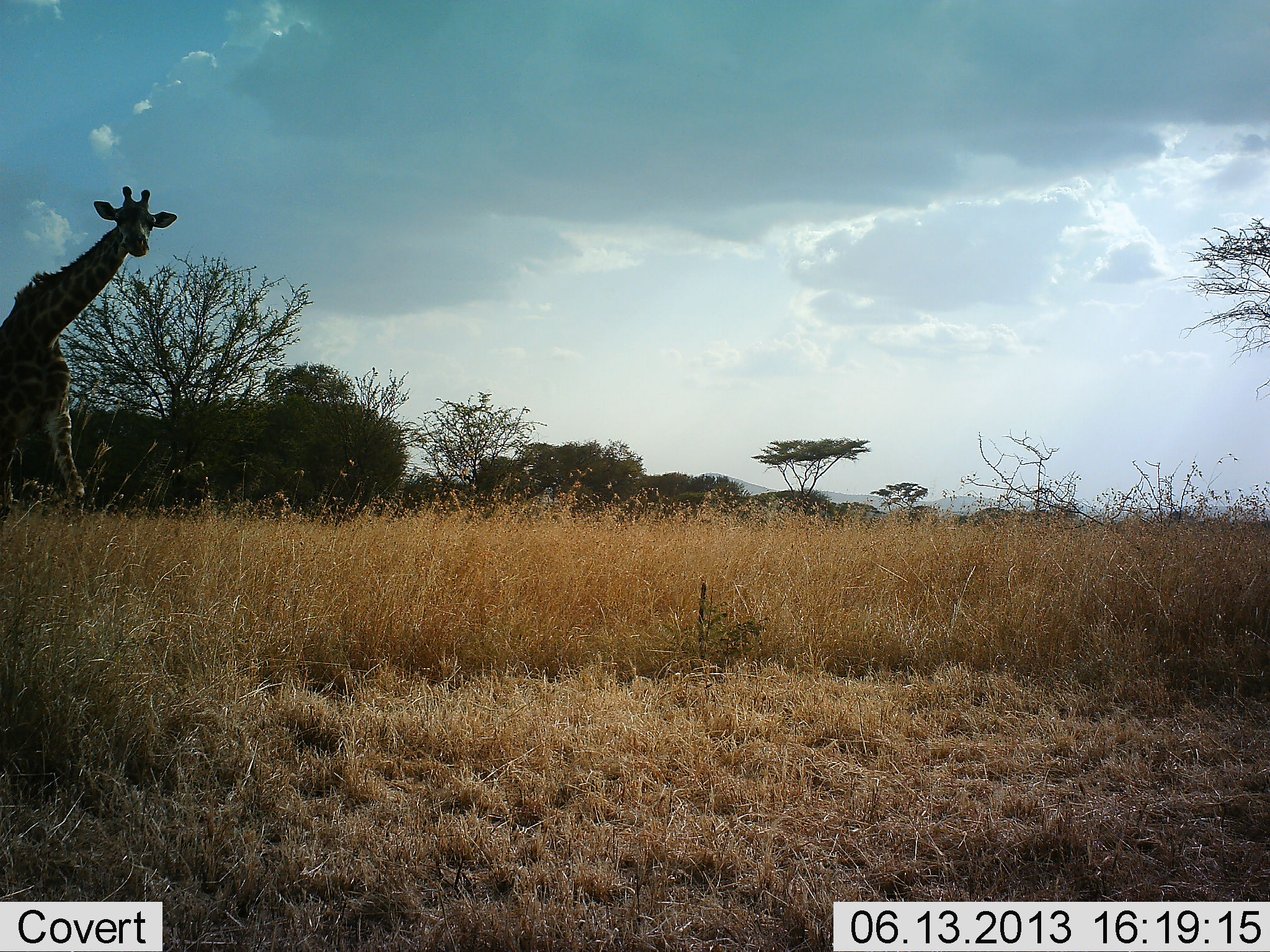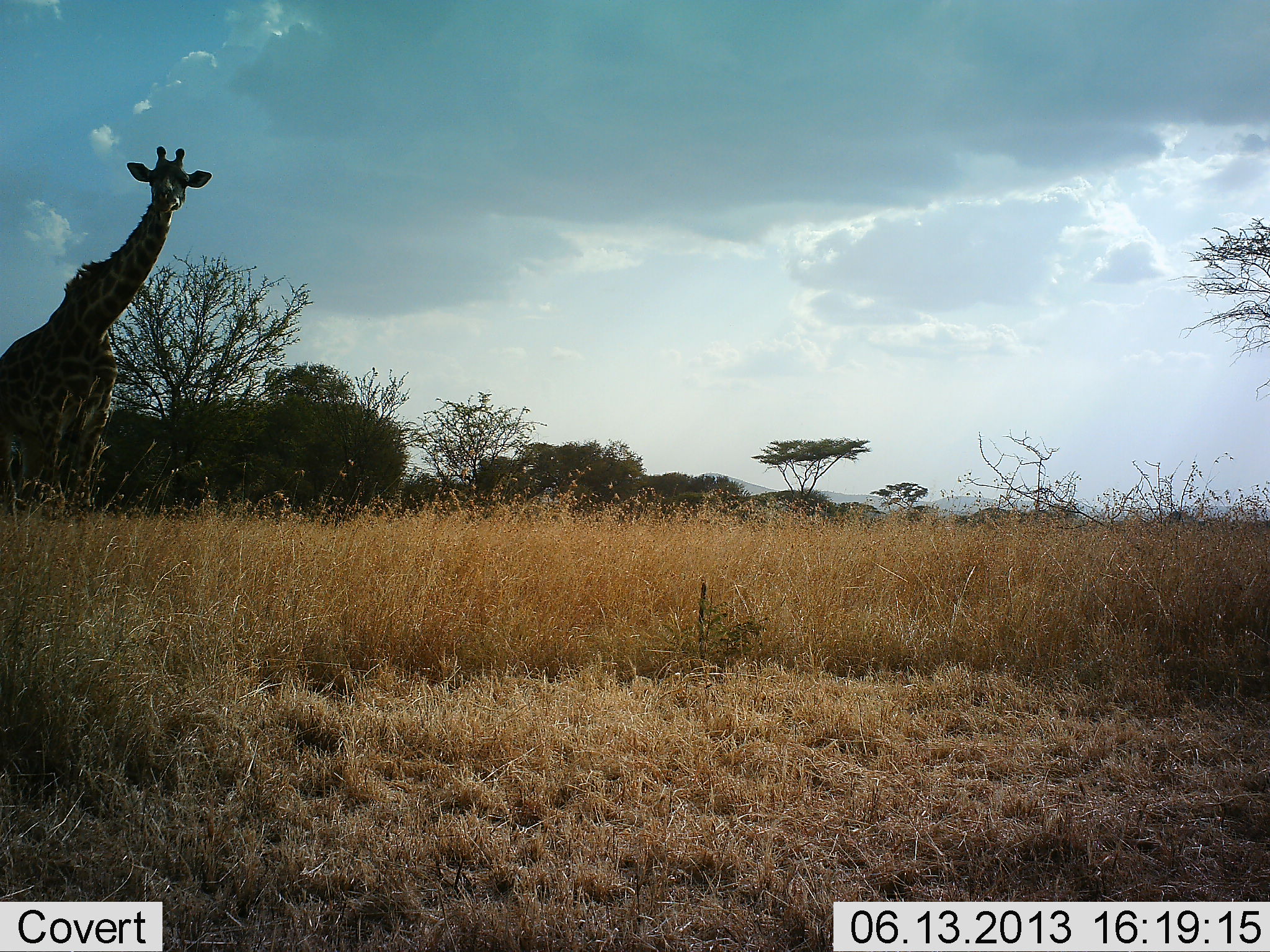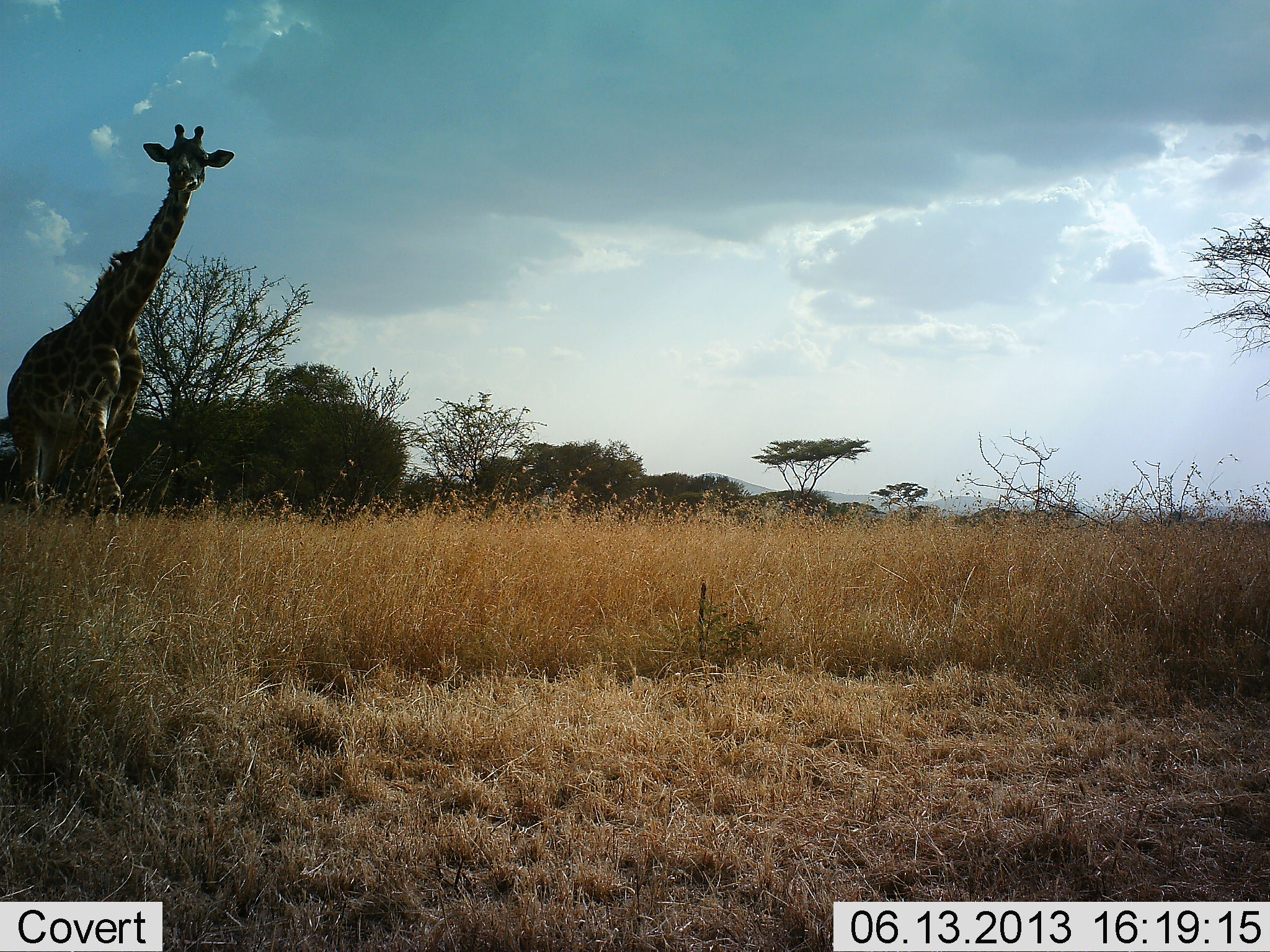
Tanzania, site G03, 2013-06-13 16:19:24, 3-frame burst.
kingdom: Animalia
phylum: Chordata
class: Mammalia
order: Artiodactyla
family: Giraffidae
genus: Giraffa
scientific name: Giraffa camelopardalis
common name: giraffe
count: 1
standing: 7%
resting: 0%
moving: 93%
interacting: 0%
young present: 0%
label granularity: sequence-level